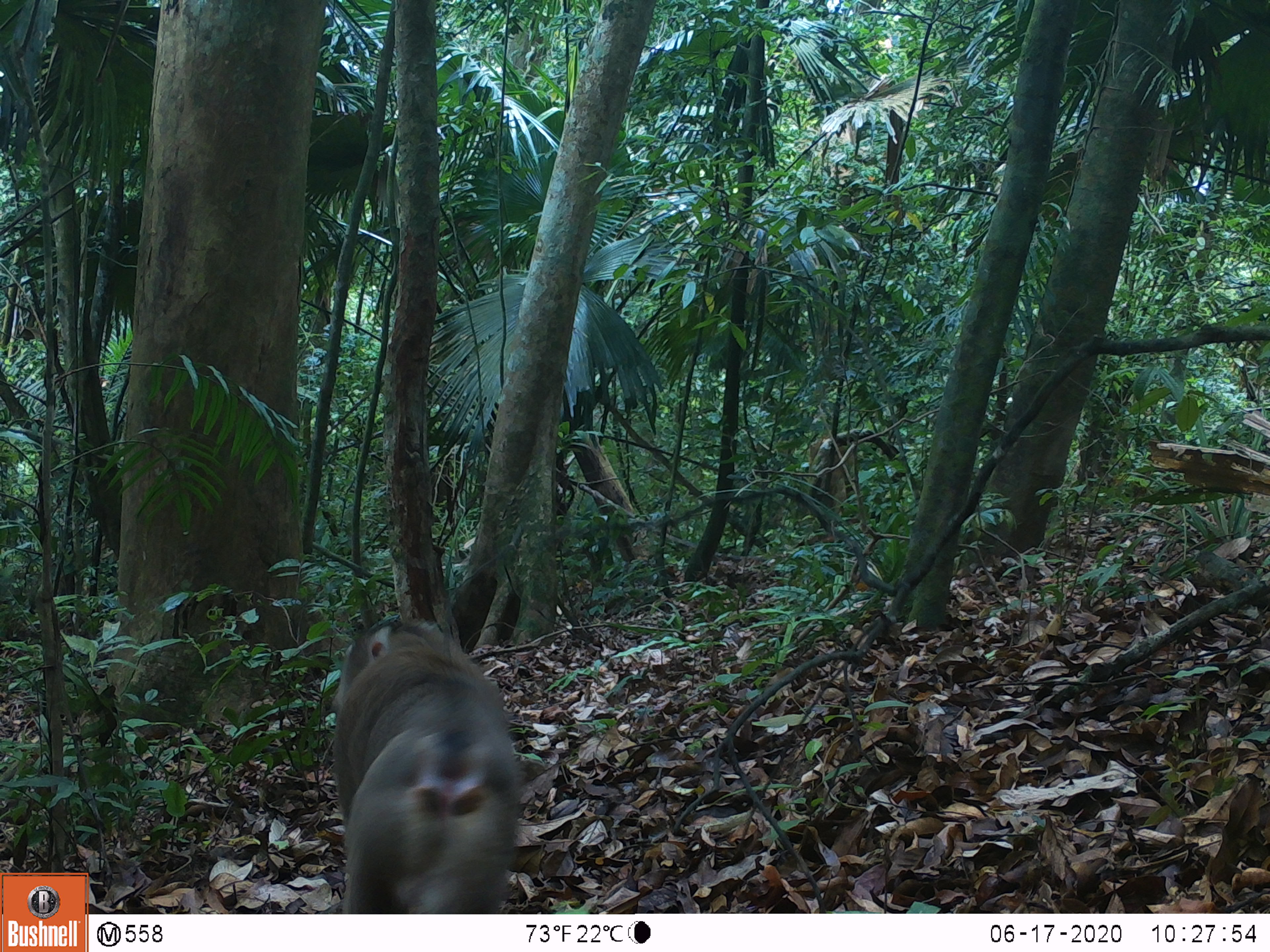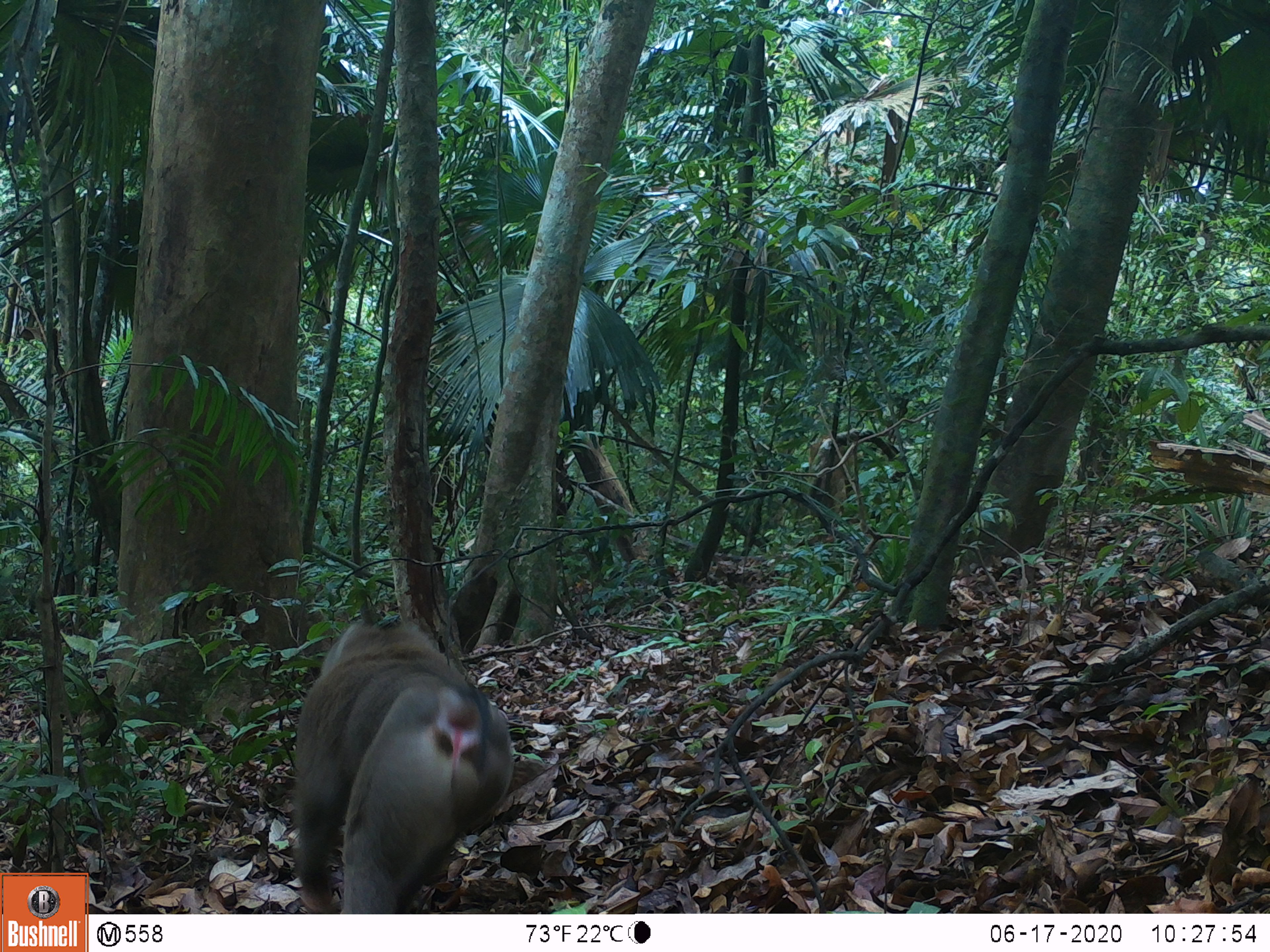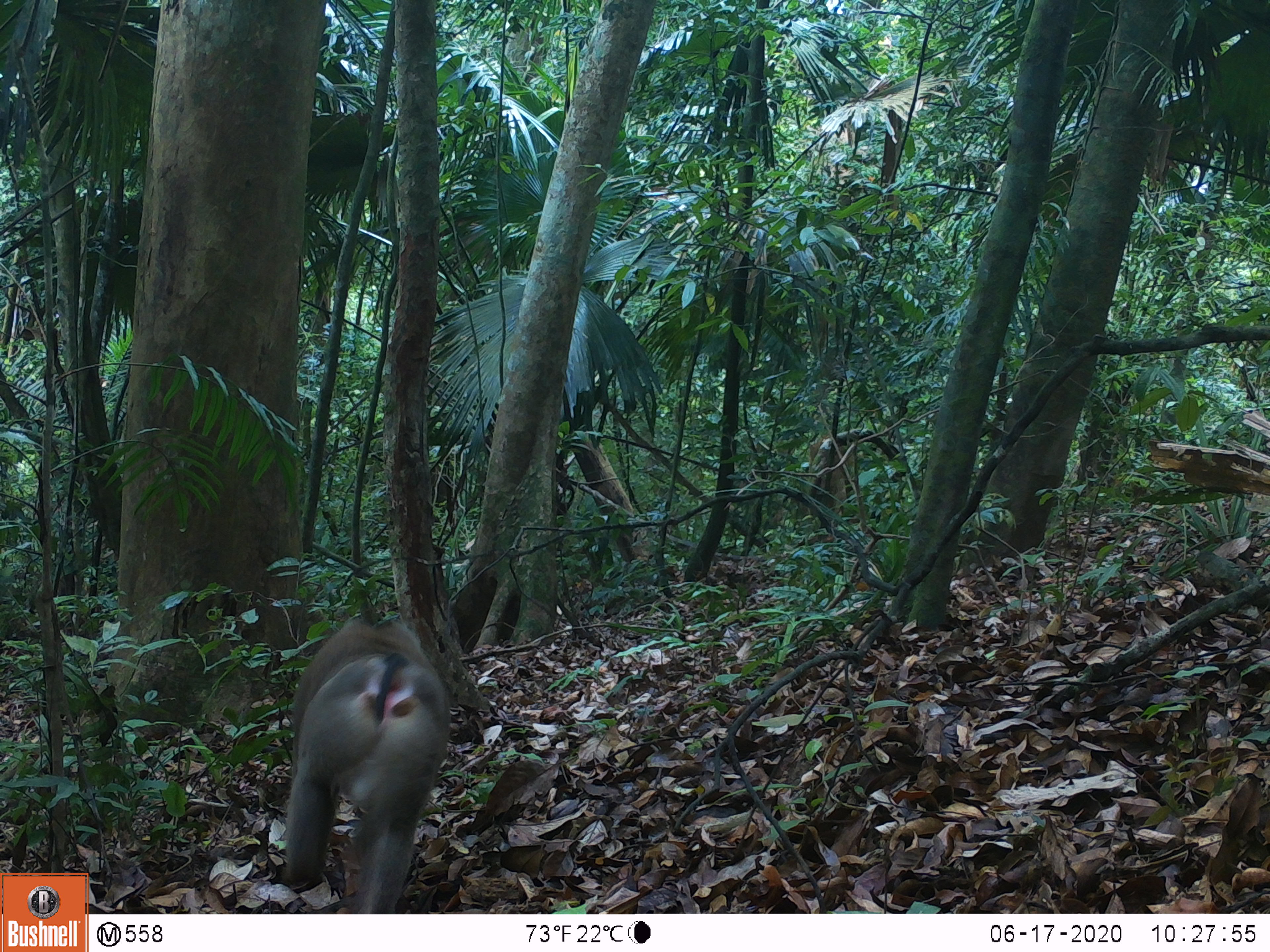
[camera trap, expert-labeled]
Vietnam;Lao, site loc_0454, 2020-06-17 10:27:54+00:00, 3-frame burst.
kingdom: Animalia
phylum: Chordata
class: Mammalia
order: Primates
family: Cercopithecidae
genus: Macaca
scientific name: Macaca nemestrina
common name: pig-tailed macaque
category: pig tailed macaque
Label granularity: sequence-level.